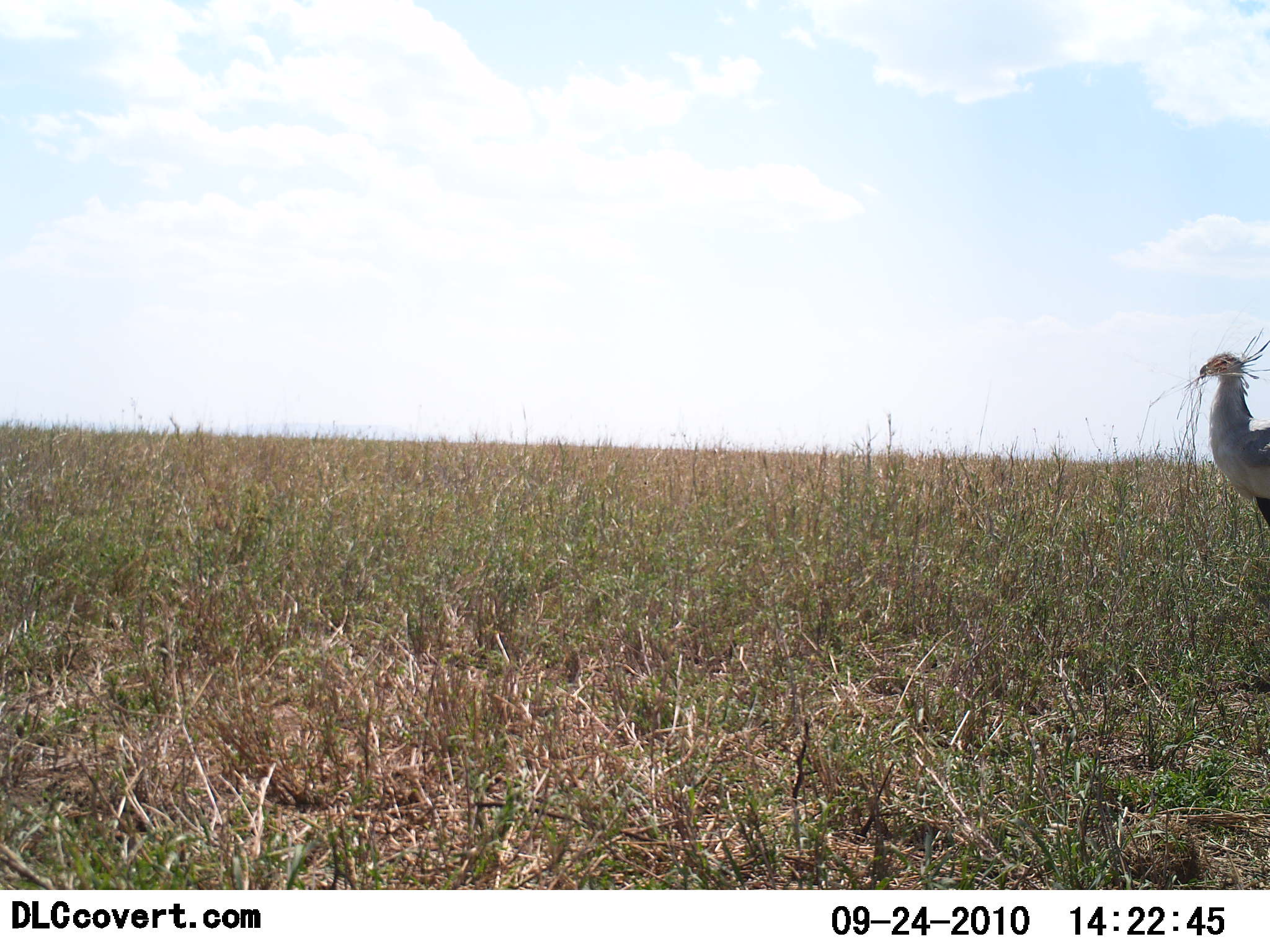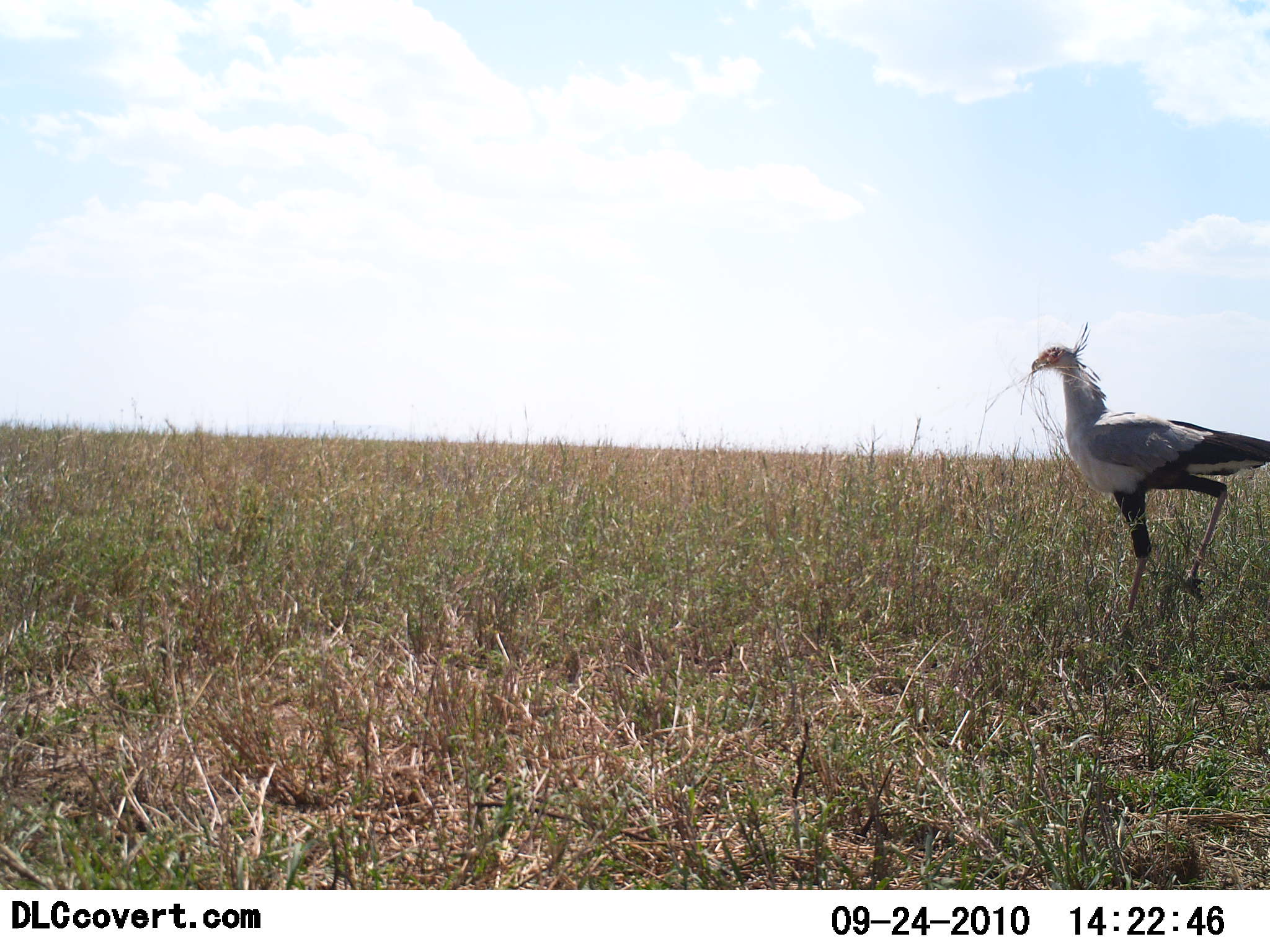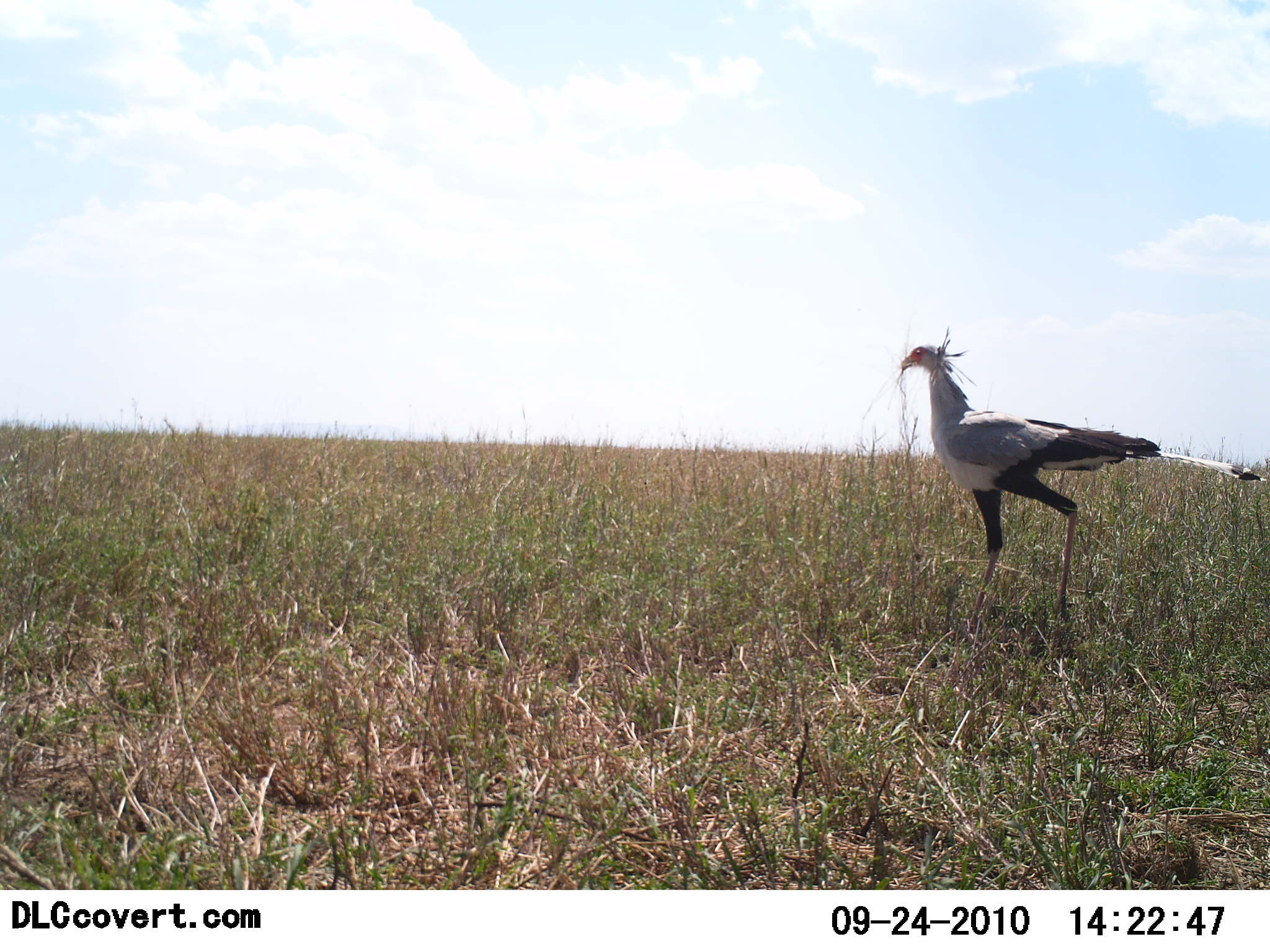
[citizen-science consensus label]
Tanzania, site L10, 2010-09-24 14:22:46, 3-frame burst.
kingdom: Animalia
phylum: Chordata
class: Aves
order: Accipitriformes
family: Sagittariidae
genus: Sagittarius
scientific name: Sagittarius serpentarius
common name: secretary bird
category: secretarybird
Secretarybird (secretary bird) (Sagittarius serpentarius), count 1. Behavior (volunteer vote fractions): standing 0%, resting 0%, moving 100%, interacting 6%. Young present (vote fraction): 0%. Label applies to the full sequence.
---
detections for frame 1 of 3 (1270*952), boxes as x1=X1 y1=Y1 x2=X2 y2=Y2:
animal: x1=1199 y1=341 x2=1270 y2=526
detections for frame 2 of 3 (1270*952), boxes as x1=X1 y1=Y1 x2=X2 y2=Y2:
animal: x1=1030 y1=323 x2=1270 y2=642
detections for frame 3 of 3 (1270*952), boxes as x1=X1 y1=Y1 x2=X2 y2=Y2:
animal: x1=900 y1=328 x2=1266 y2=635